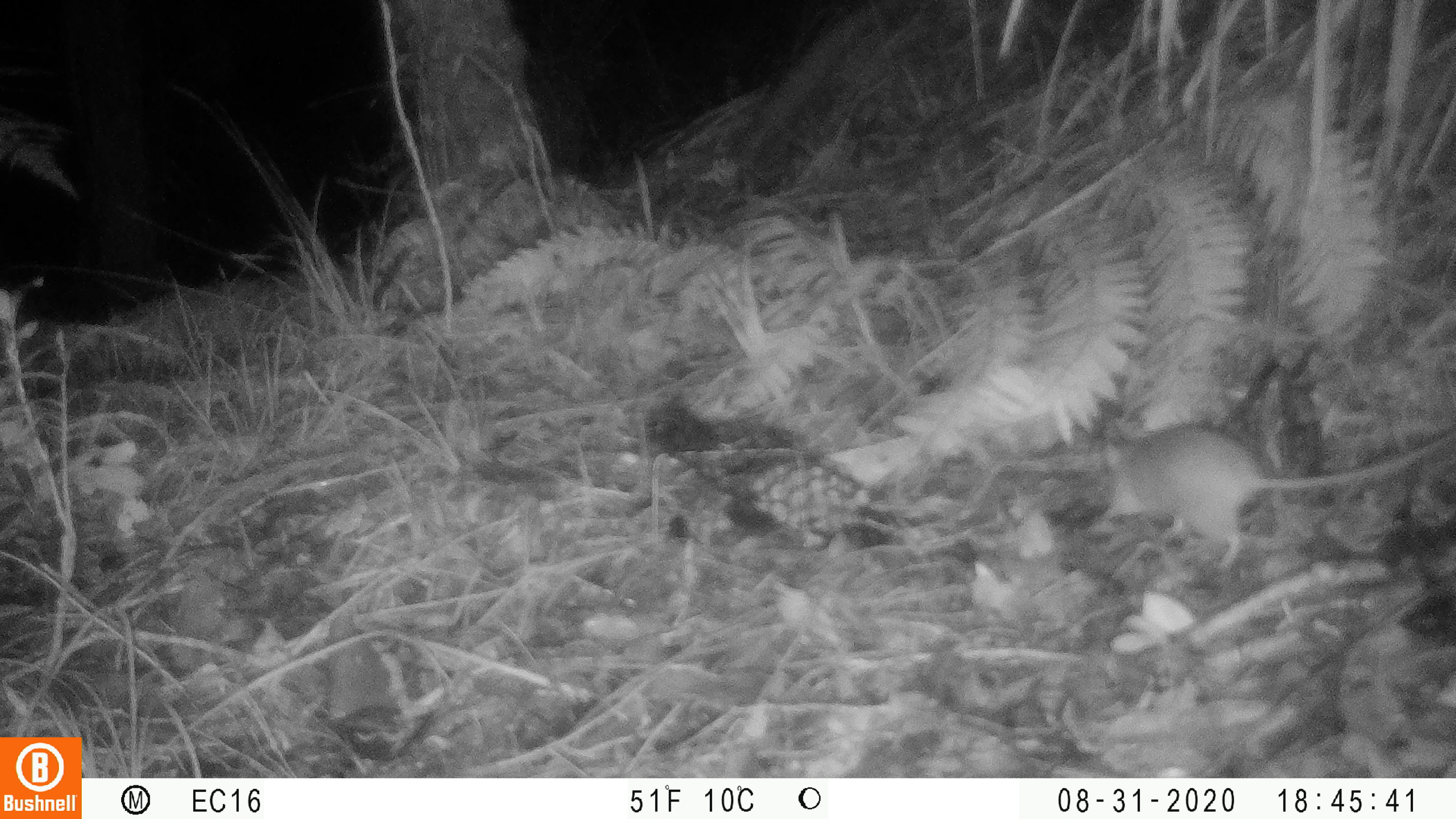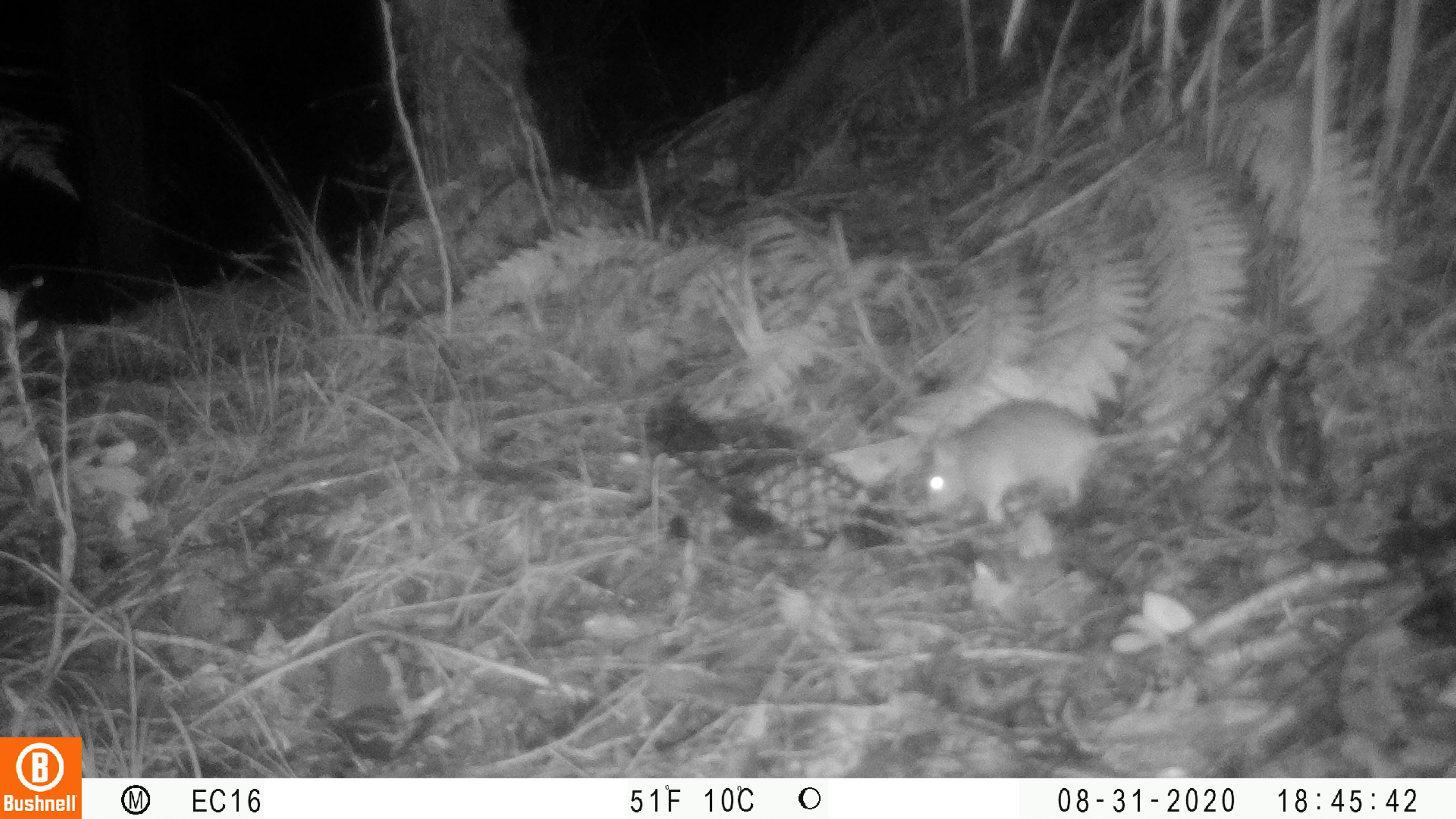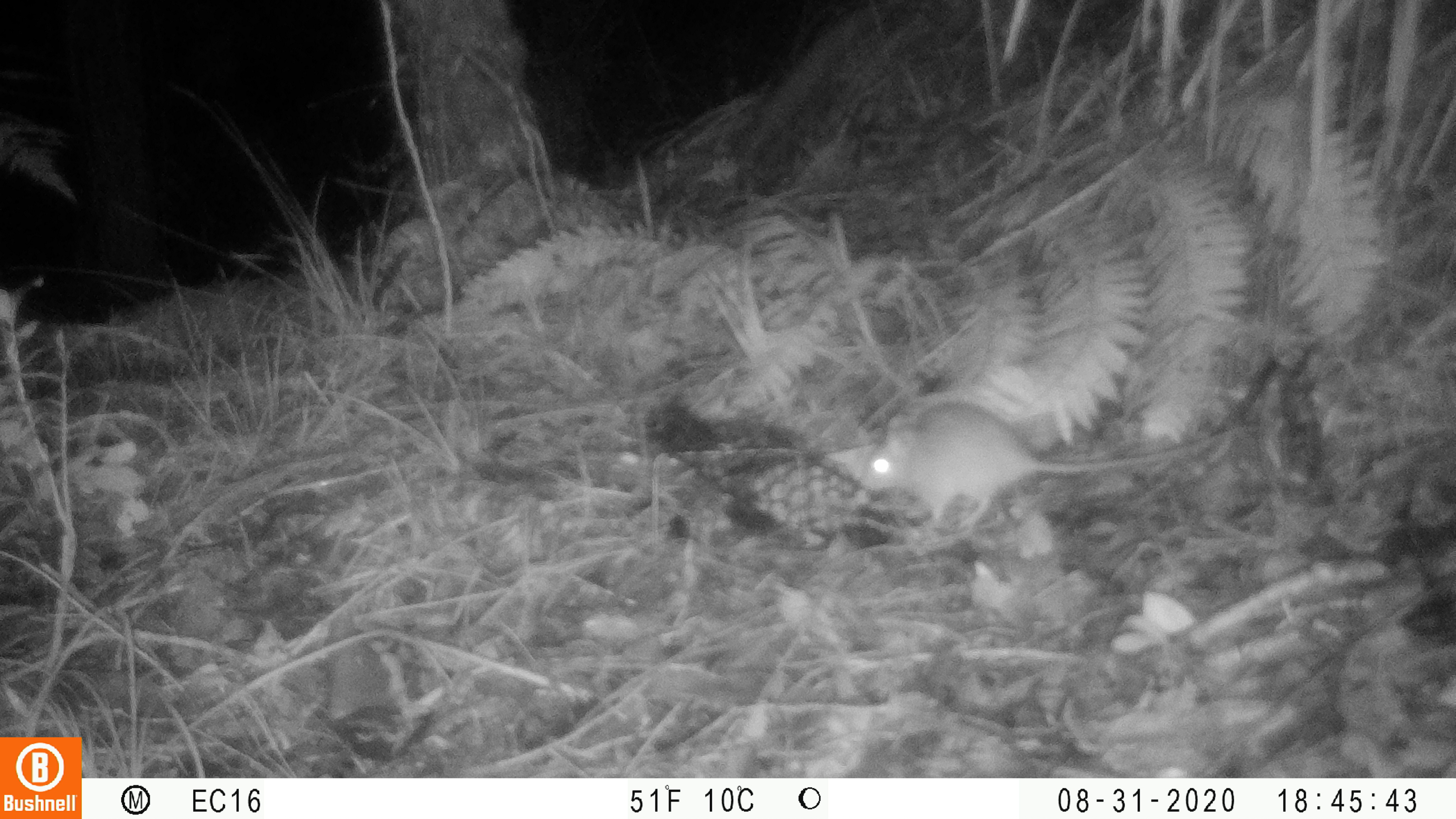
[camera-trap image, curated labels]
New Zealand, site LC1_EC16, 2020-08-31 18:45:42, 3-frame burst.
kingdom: Animalia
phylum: Chordata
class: Mammalia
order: Rodentia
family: Muridae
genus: Rattus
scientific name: Rattus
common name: rat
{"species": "rat (Rattus)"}